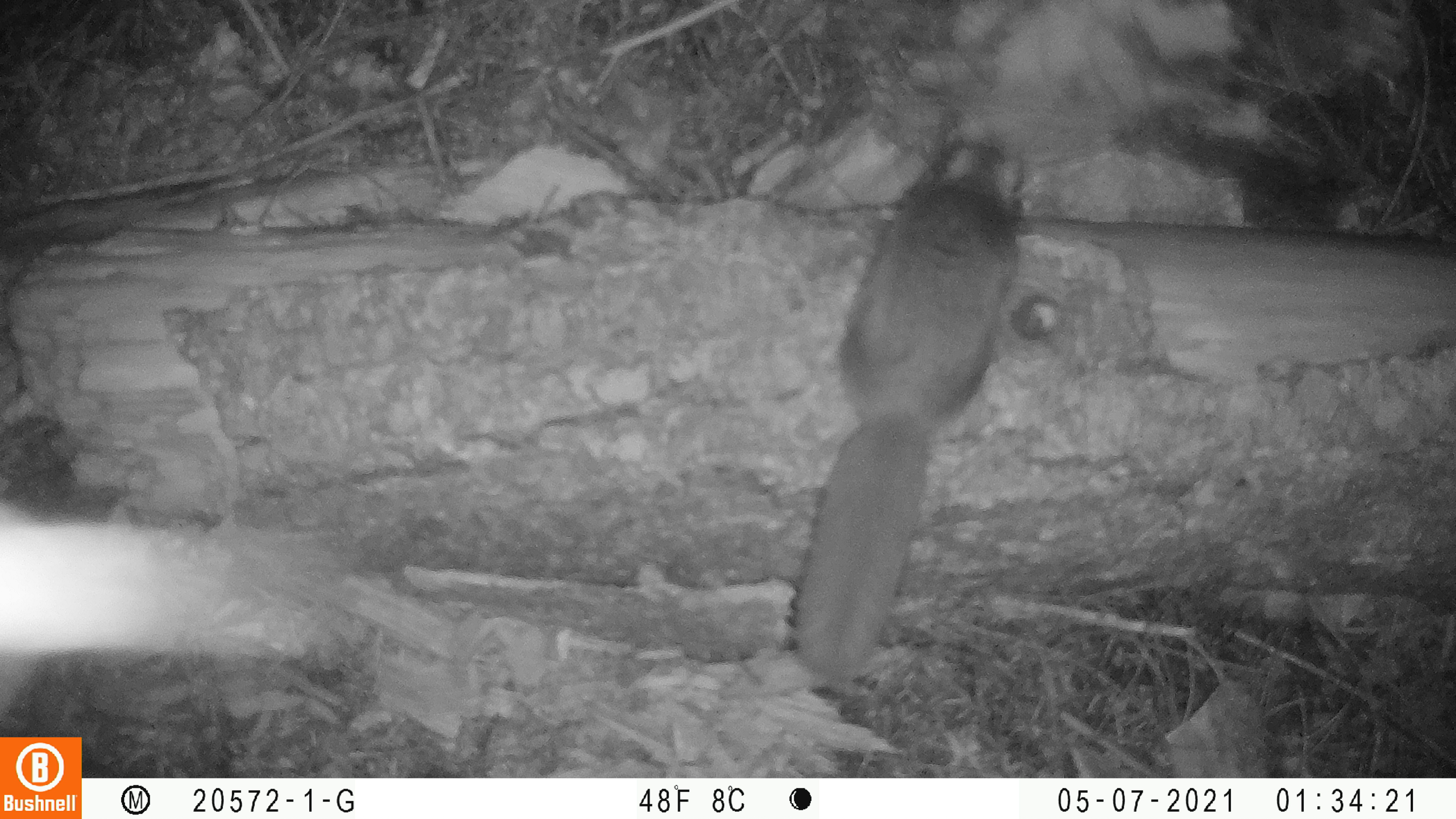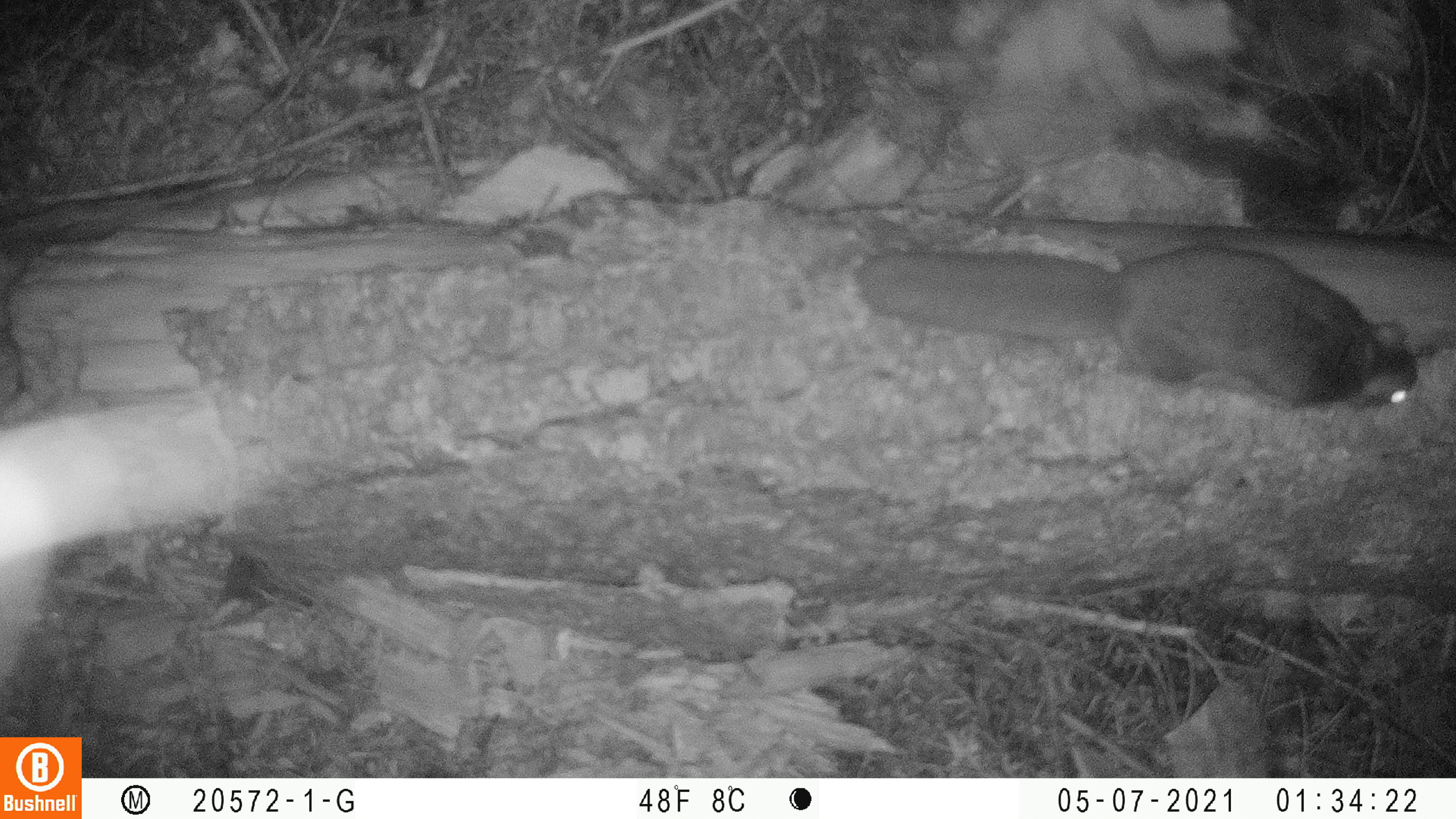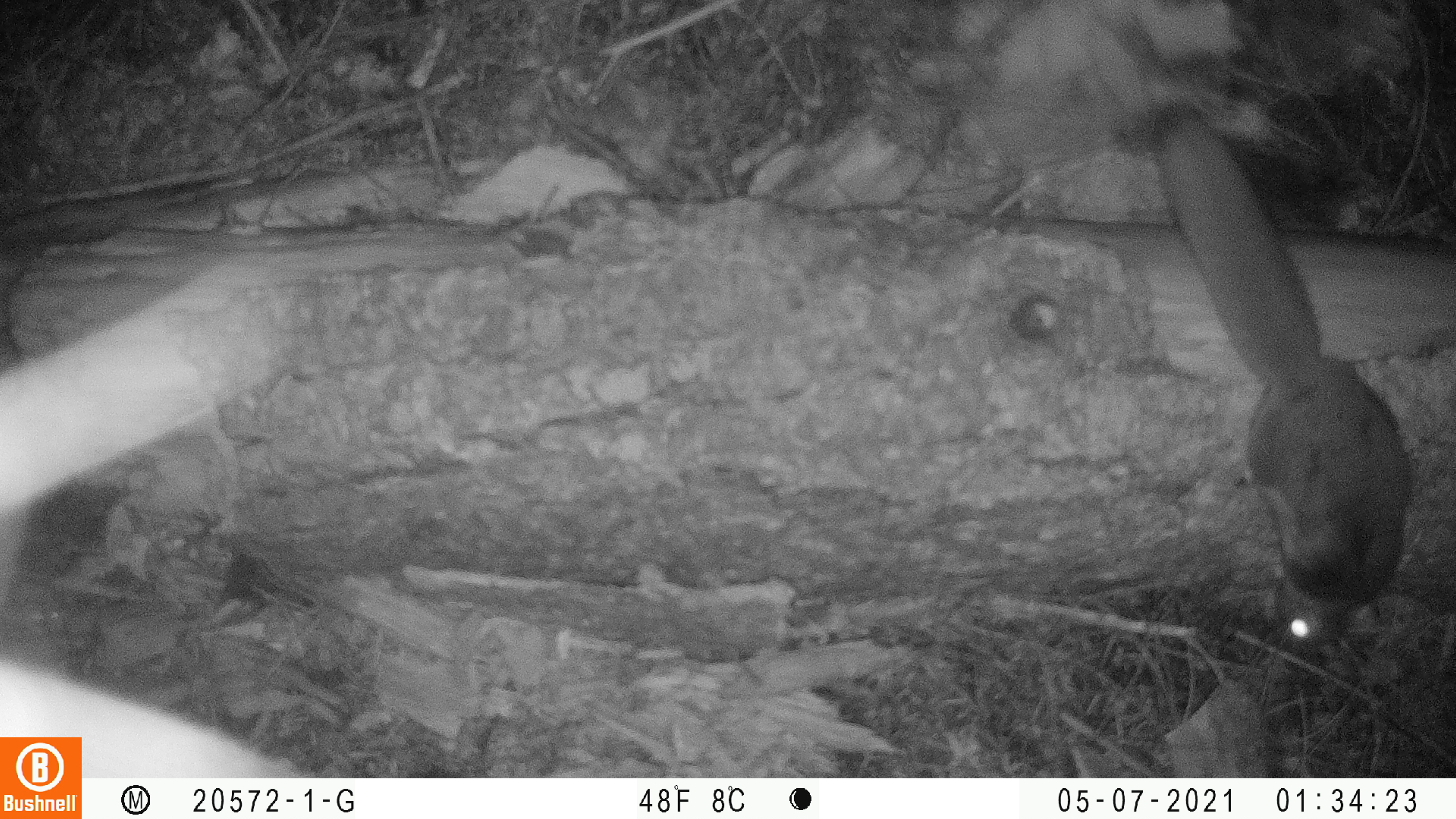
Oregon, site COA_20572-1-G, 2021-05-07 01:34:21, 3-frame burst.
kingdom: Animalia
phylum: Chordata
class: Mammalia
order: Rodentia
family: Sciuridae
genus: Glaucomys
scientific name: Glaucomys oregonensis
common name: humboldt's flying squirrel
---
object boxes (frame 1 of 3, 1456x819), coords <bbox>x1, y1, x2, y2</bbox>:
humboldt's flying squirrel: <bbox>785, 125, 1028, 683</bbox>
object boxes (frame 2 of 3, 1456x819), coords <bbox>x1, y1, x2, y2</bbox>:
humboldt's flying squirrel: <bbox>856, 226, 1424, 415</bbox>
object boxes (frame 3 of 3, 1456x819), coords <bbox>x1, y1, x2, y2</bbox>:
humboldt's flying squirrel: <bbox>1152, 103, 1421, 655</bbox>